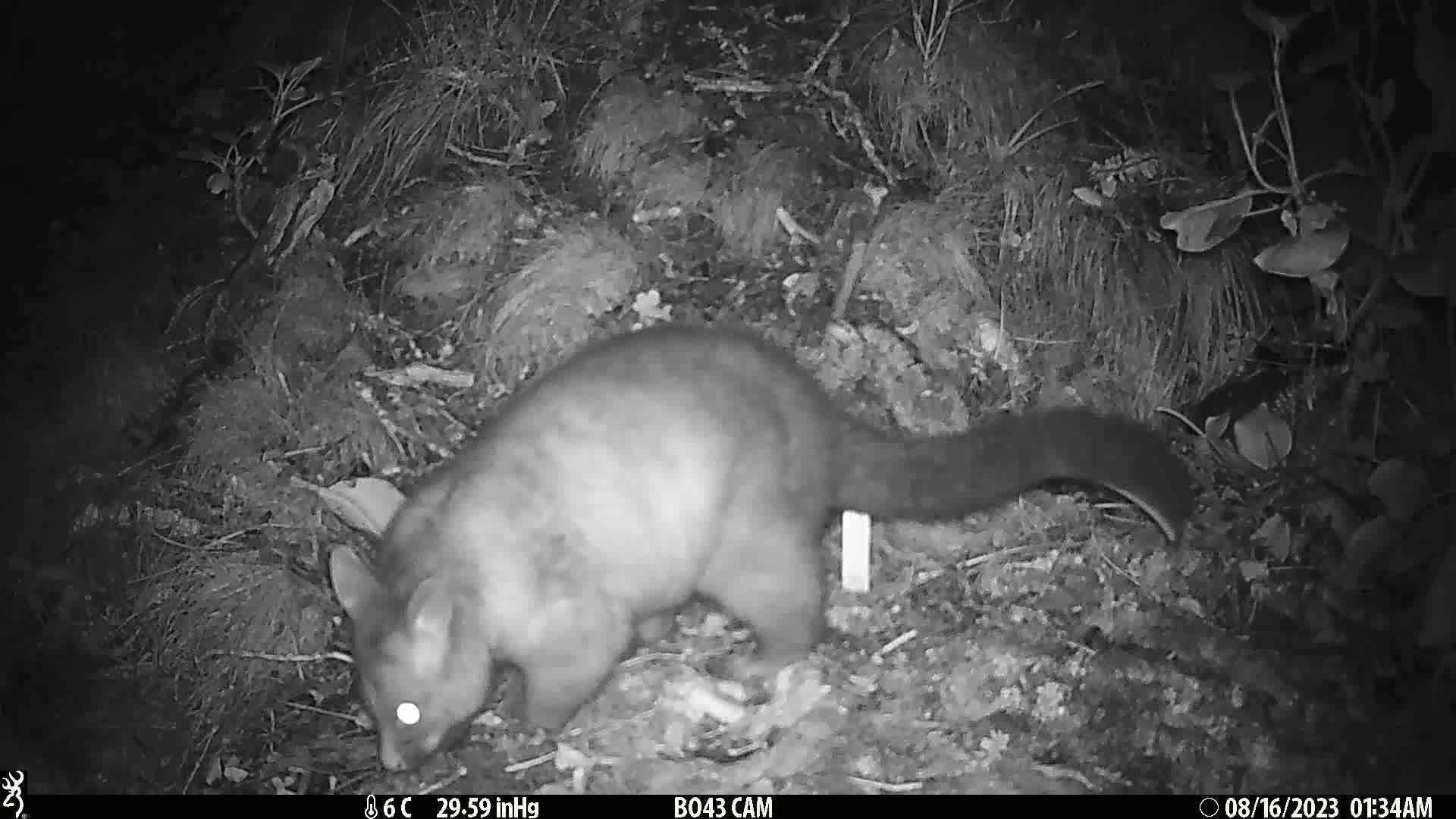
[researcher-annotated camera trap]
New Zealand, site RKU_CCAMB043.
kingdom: Animalia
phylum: Chordata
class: Mammalia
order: Diprotodontia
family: Phalangeridae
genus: Trichosurus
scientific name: Trichosurus vulpecula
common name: common brushtail possum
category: possum